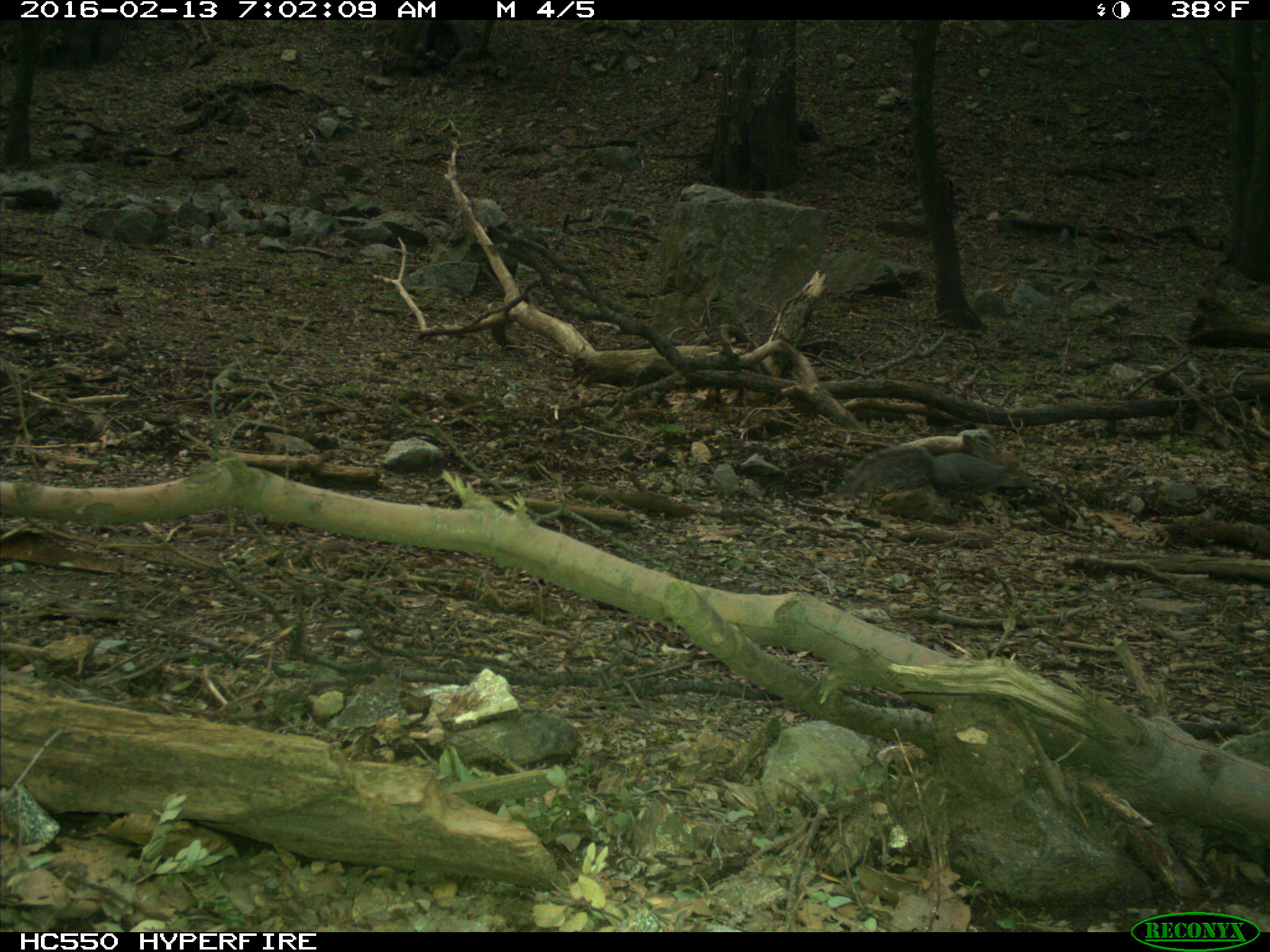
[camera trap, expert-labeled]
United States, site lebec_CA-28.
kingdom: Animalia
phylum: Chordata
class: Mammalia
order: Rodentia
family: Sciuridae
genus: Sciurus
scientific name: Sciurus carolinensis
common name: eastern gray squirrel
Sciurus carolinensis (eastern gray squirrel).